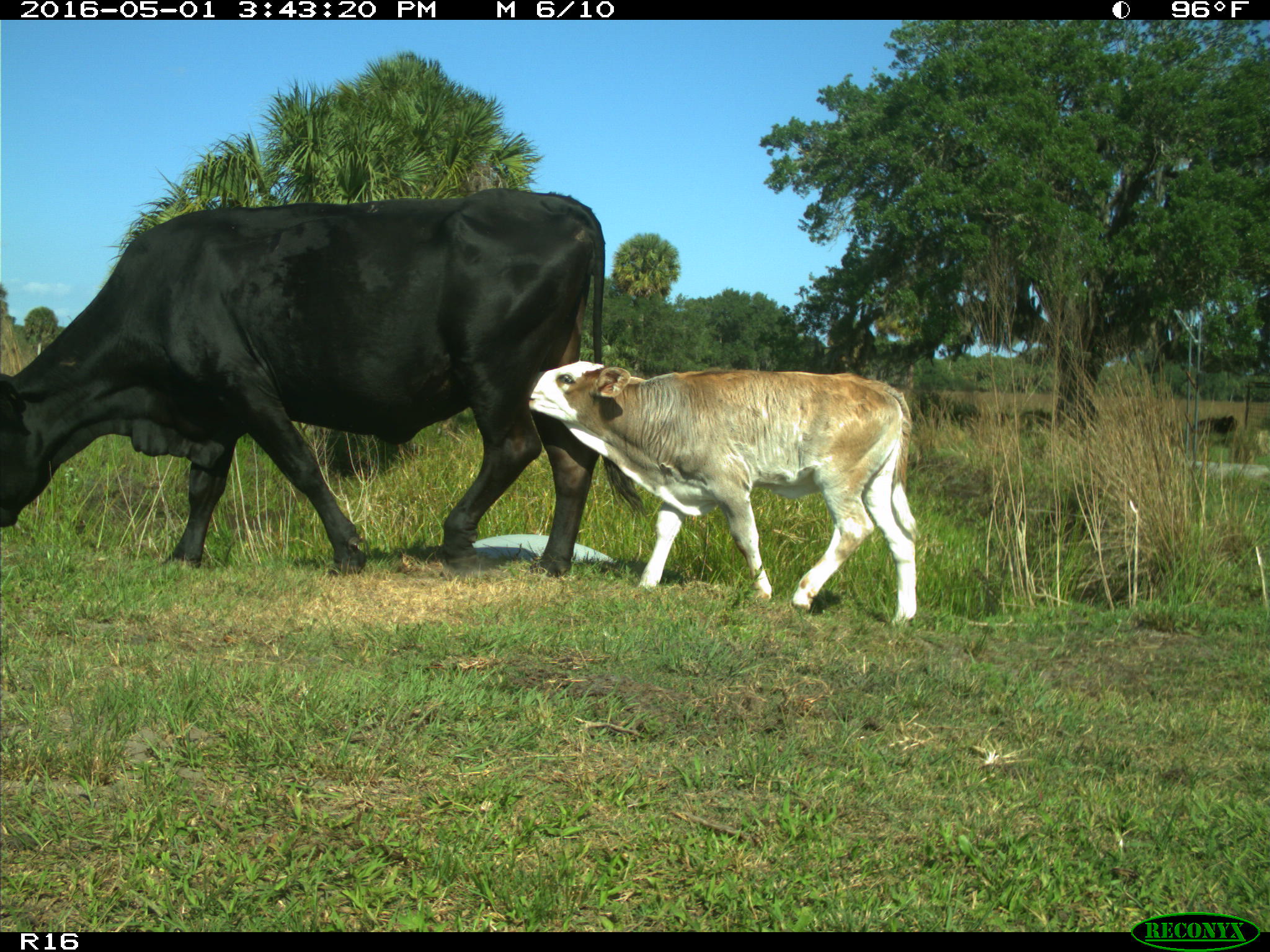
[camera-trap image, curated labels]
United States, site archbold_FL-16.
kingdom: Animalia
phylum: Chordata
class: Mammalia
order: Artiodactyla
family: Bovidae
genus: Bos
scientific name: Bos taurus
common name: domestic cow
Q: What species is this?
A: Bos taurus (domestic cow).